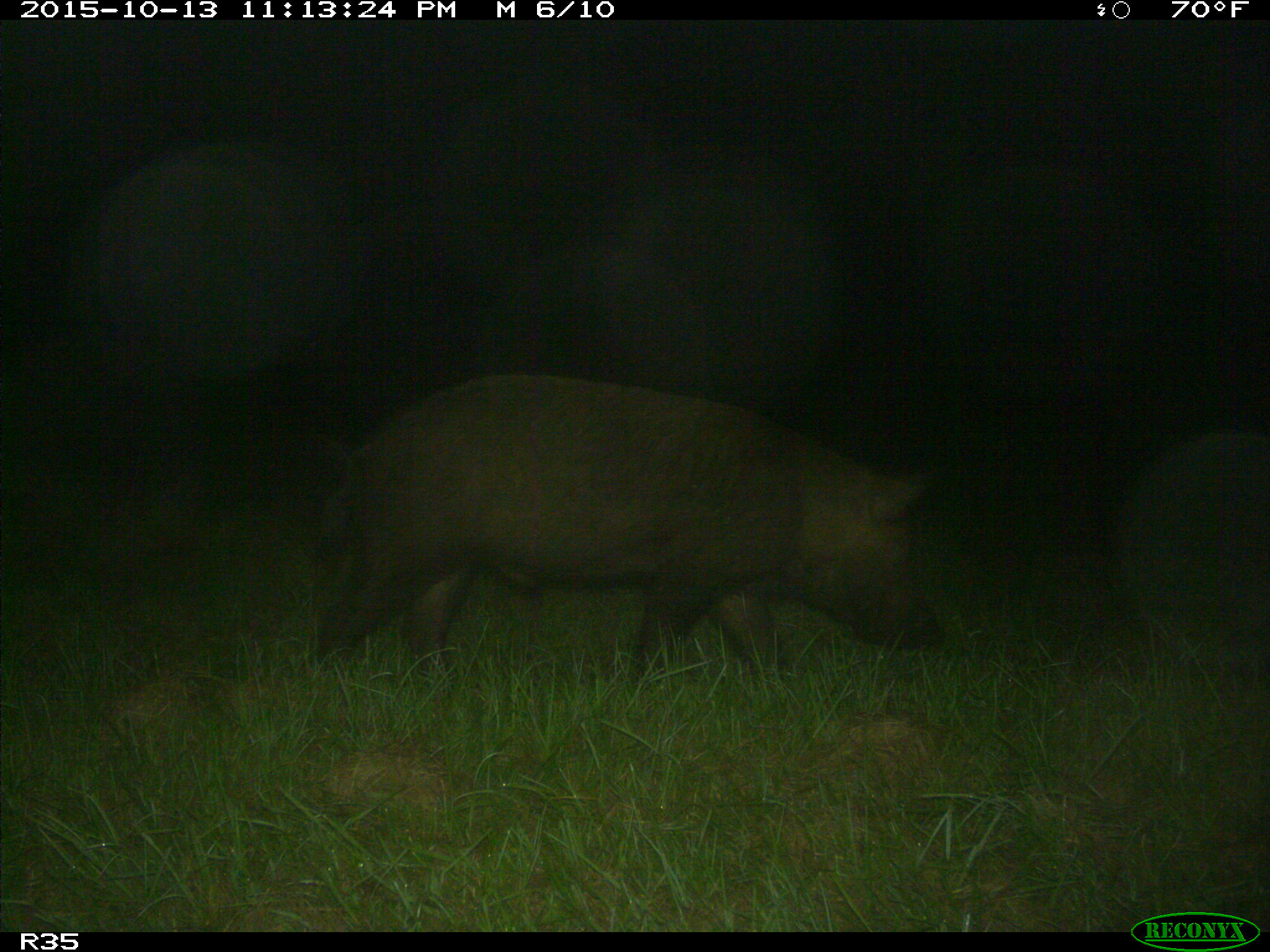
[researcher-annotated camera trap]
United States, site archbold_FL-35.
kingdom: Animalia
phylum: Chordata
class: Mammalia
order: Artiodactyla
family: Suidae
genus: Sus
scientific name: Sus scrofa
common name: wild boar